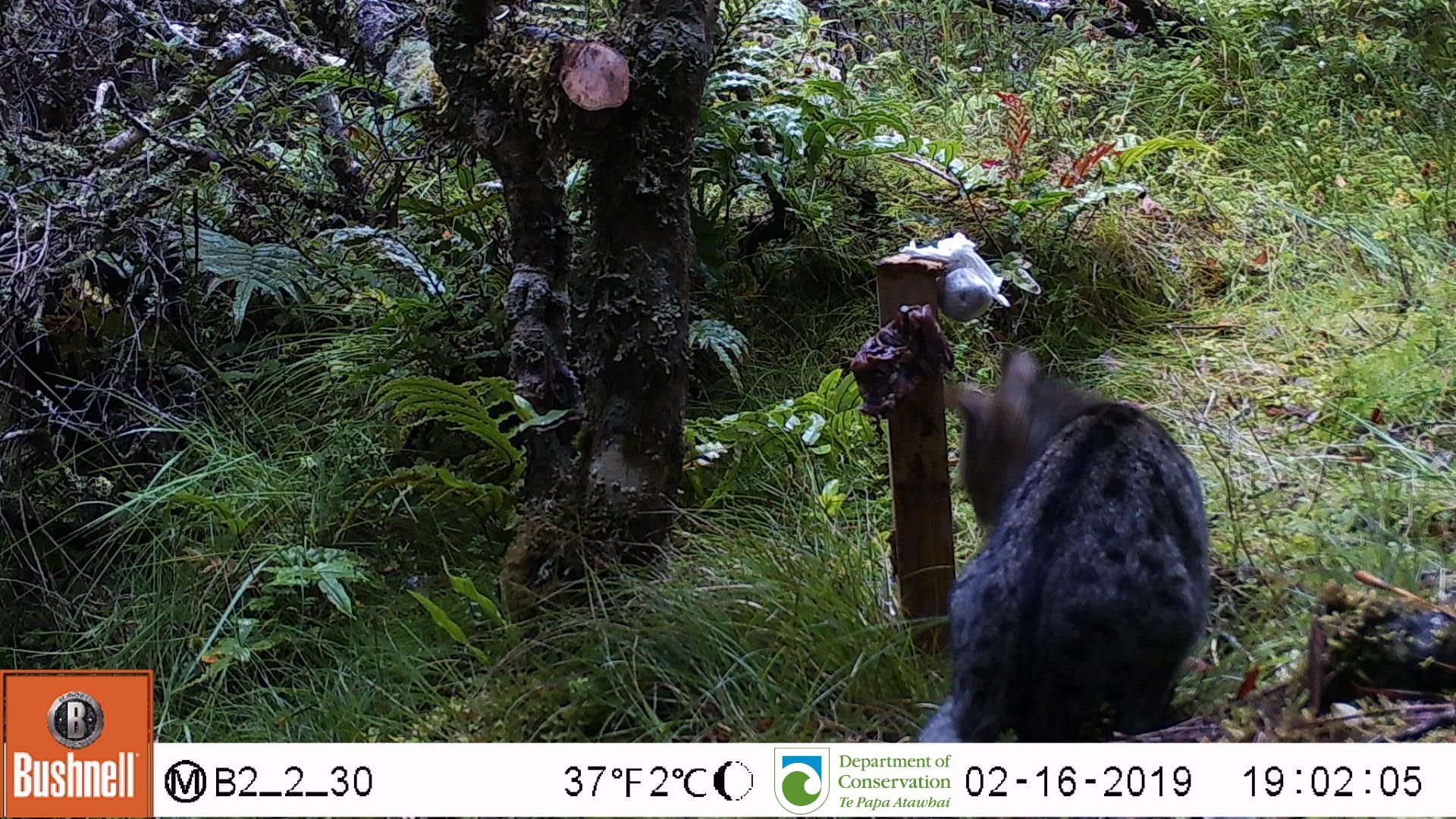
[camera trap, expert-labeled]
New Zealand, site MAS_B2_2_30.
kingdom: Animalia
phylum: Chordata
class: Mammalia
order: Carnivora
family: Felidae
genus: Felis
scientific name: Felis catus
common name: domestic cat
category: cat